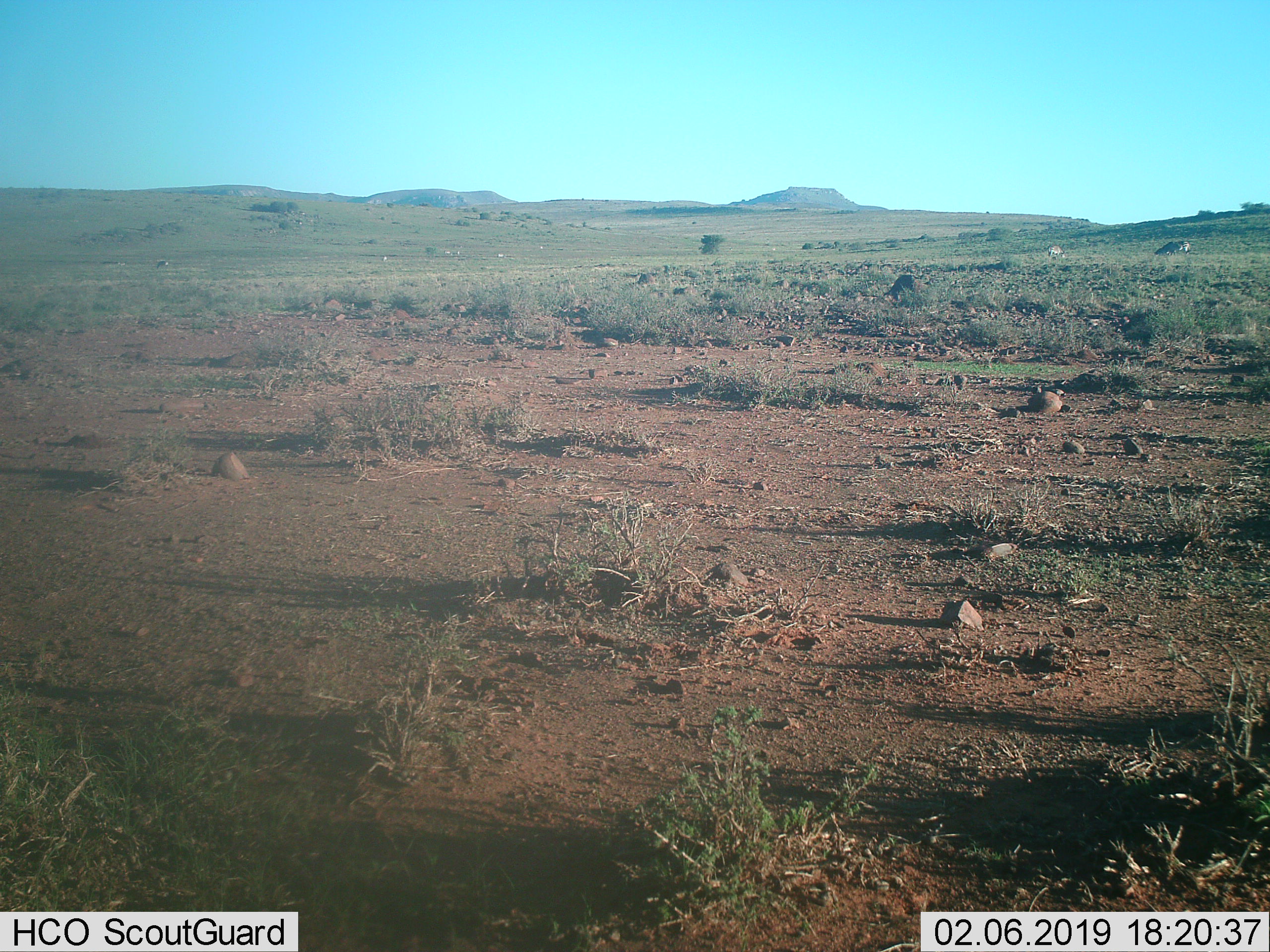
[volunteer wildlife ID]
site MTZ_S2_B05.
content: unidentified animal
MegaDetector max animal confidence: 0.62